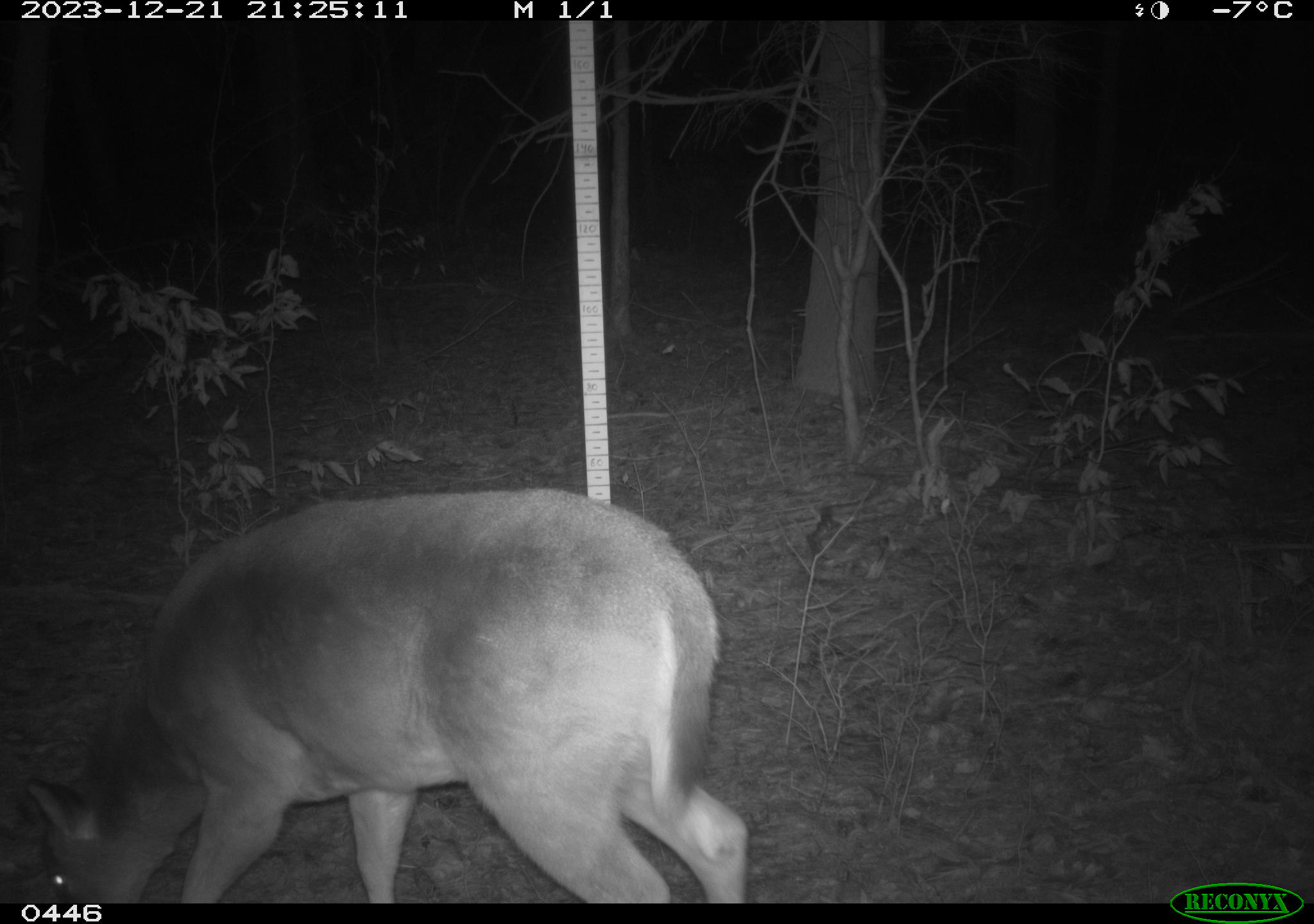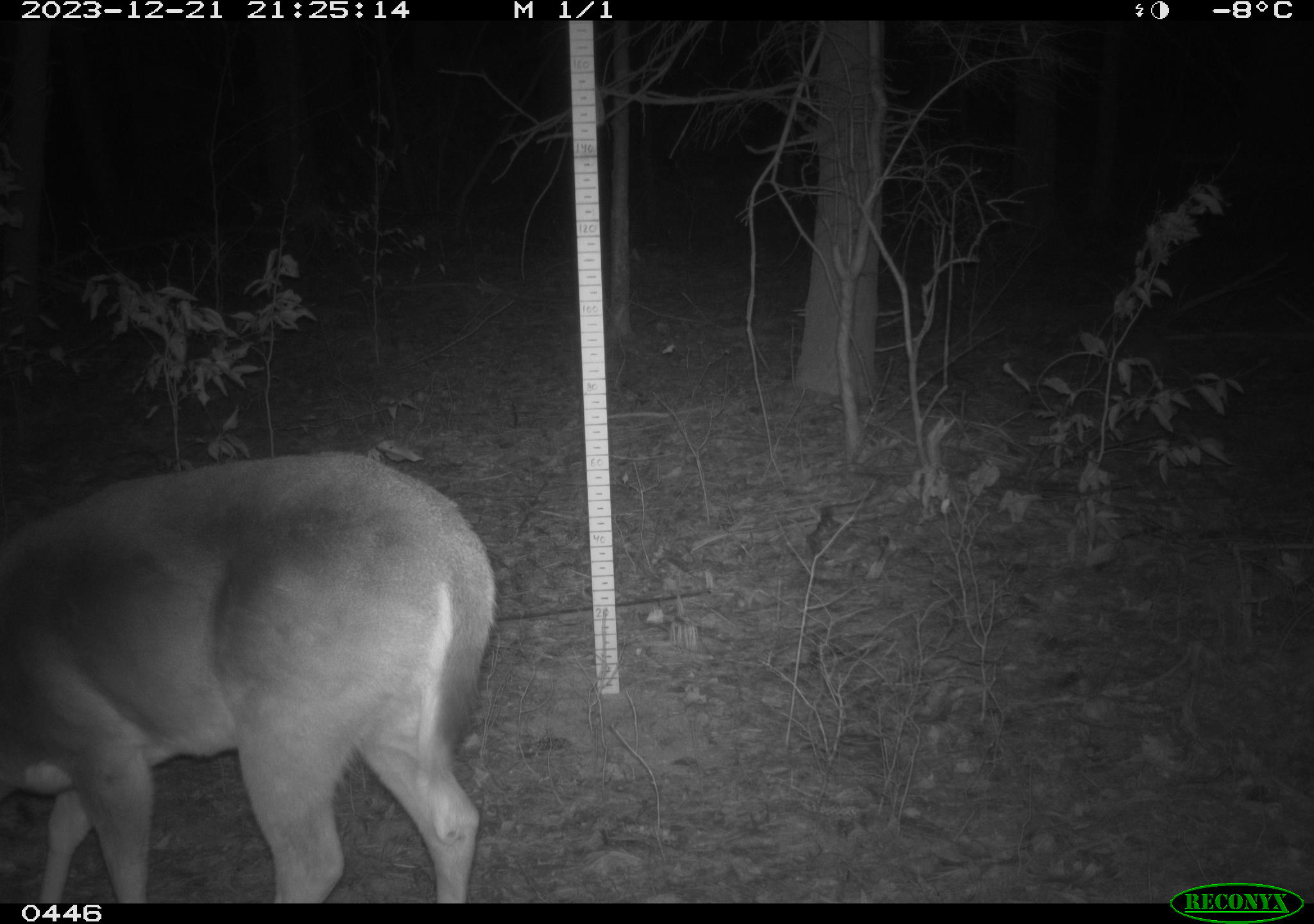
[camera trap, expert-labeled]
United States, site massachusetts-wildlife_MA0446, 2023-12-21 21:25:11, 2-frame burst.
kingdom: Animalia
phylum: Chordata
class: Mammalia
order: Artiodactyla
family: Cervidae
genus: Odocoileus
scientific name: Odocoileus virginianus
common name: white-tailed deer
White-tailed deer (Odocoileus virginianus).